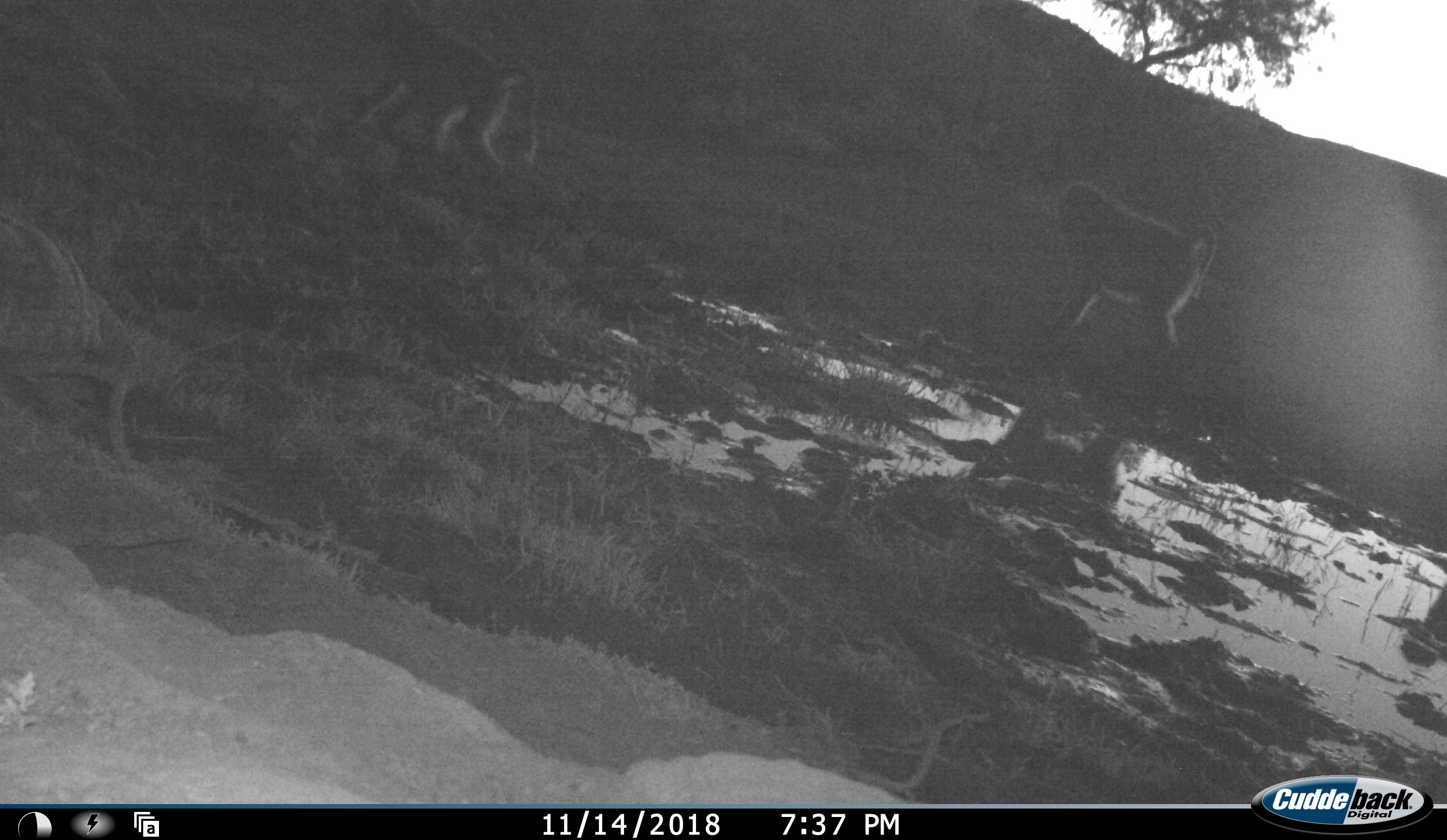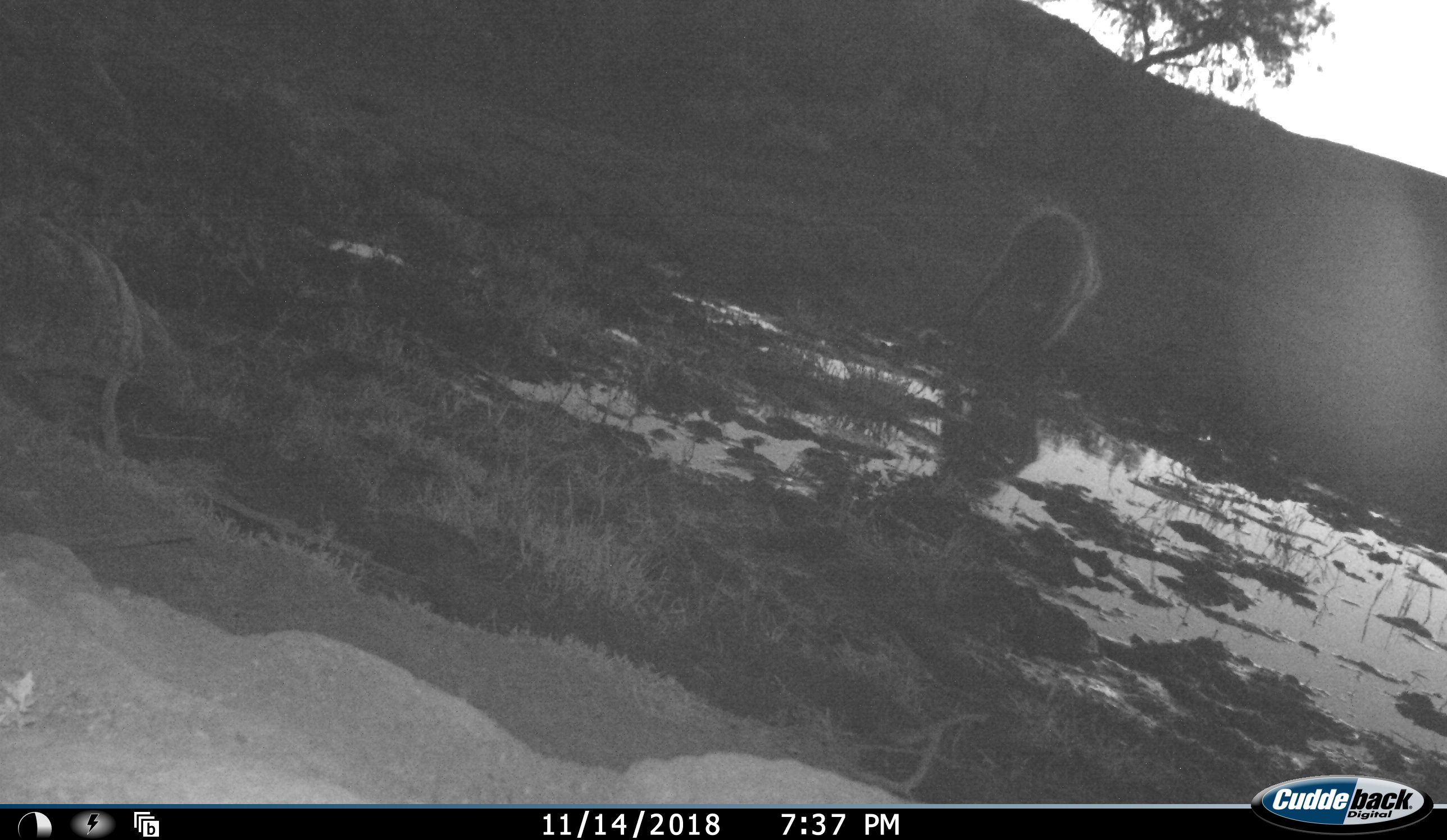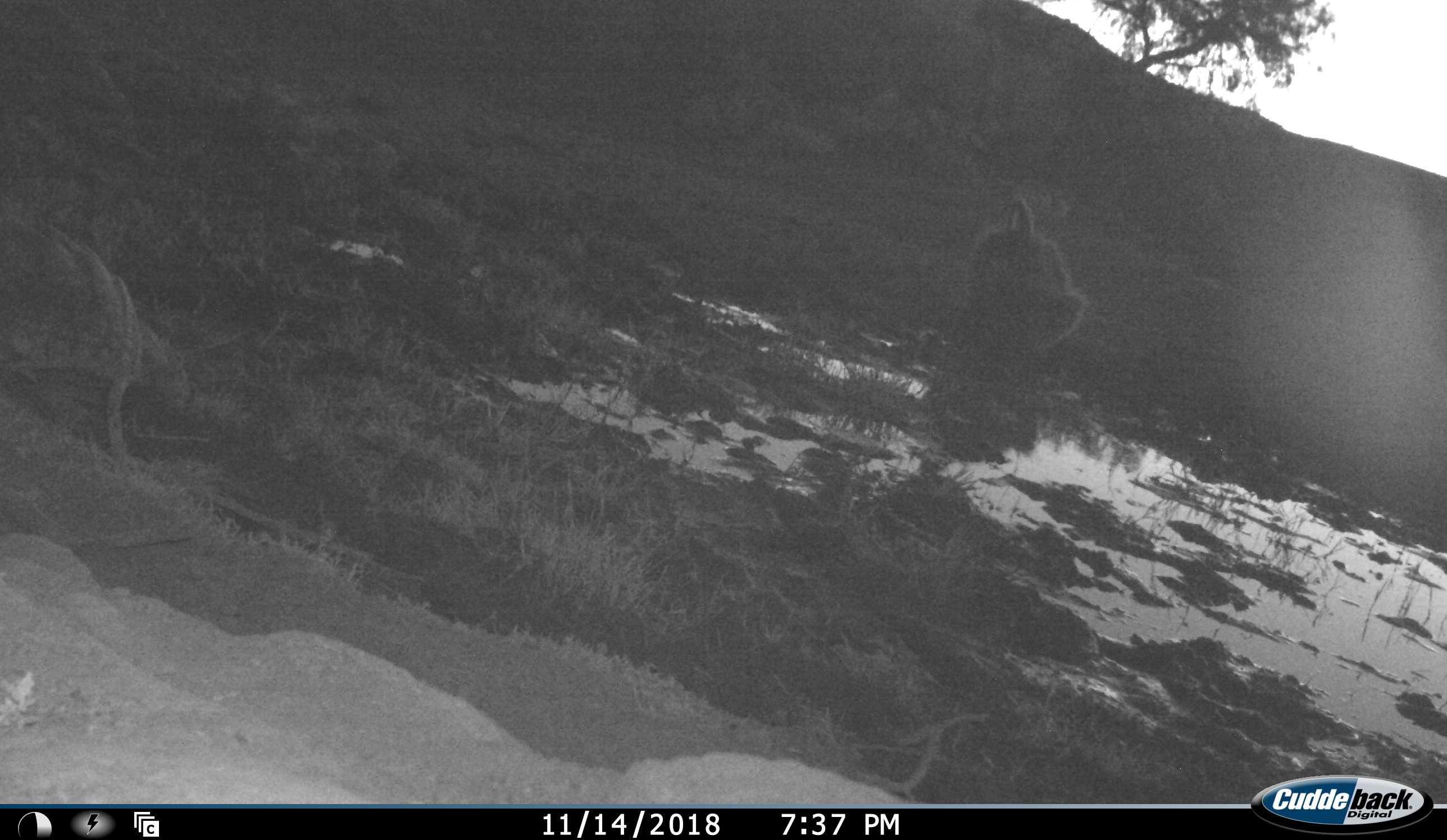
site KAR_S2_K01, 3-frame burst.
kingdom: Animalia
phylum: Chordata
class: Mammalia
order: Primates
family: Cercopithecidae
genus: Papio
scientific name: Papio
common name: baboon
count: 3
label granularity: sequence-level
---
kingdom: Animalia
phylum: Chordata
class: Reptilia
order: Testudines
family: Testudinidae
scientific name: Testudinidae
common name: tortoise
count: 1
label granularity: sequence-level